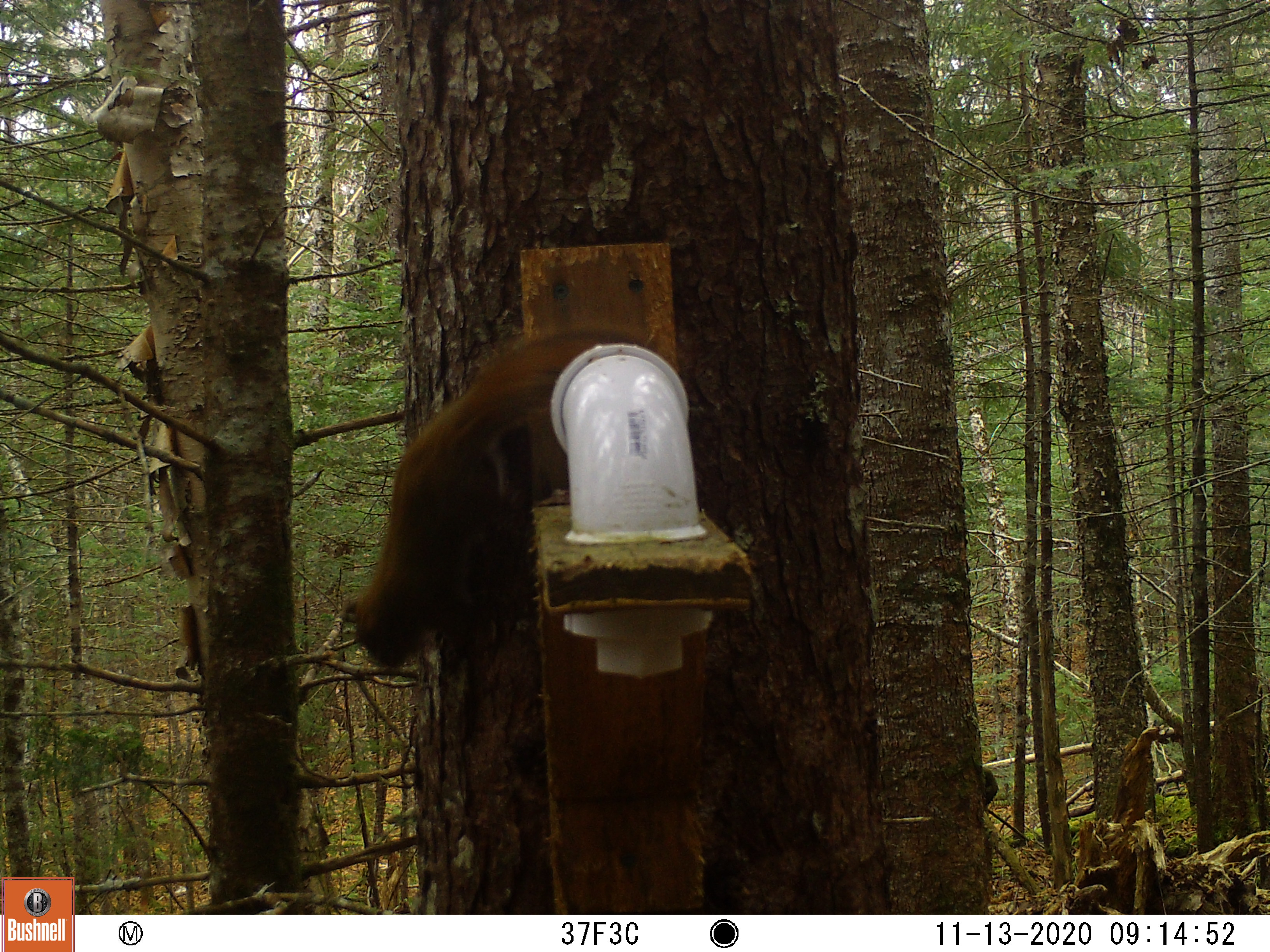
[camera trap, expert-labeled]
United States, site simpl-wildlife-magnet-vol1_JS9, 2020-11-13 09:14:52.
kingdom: Animalia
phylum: Chordata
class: Mammalia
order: Rodentia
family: Sciuridae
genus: Tamiasciurus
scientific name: Tamiasciurus hudsonicus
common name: red squirrel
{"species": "red squirrel (Tamiasciurus hudsonicus)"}